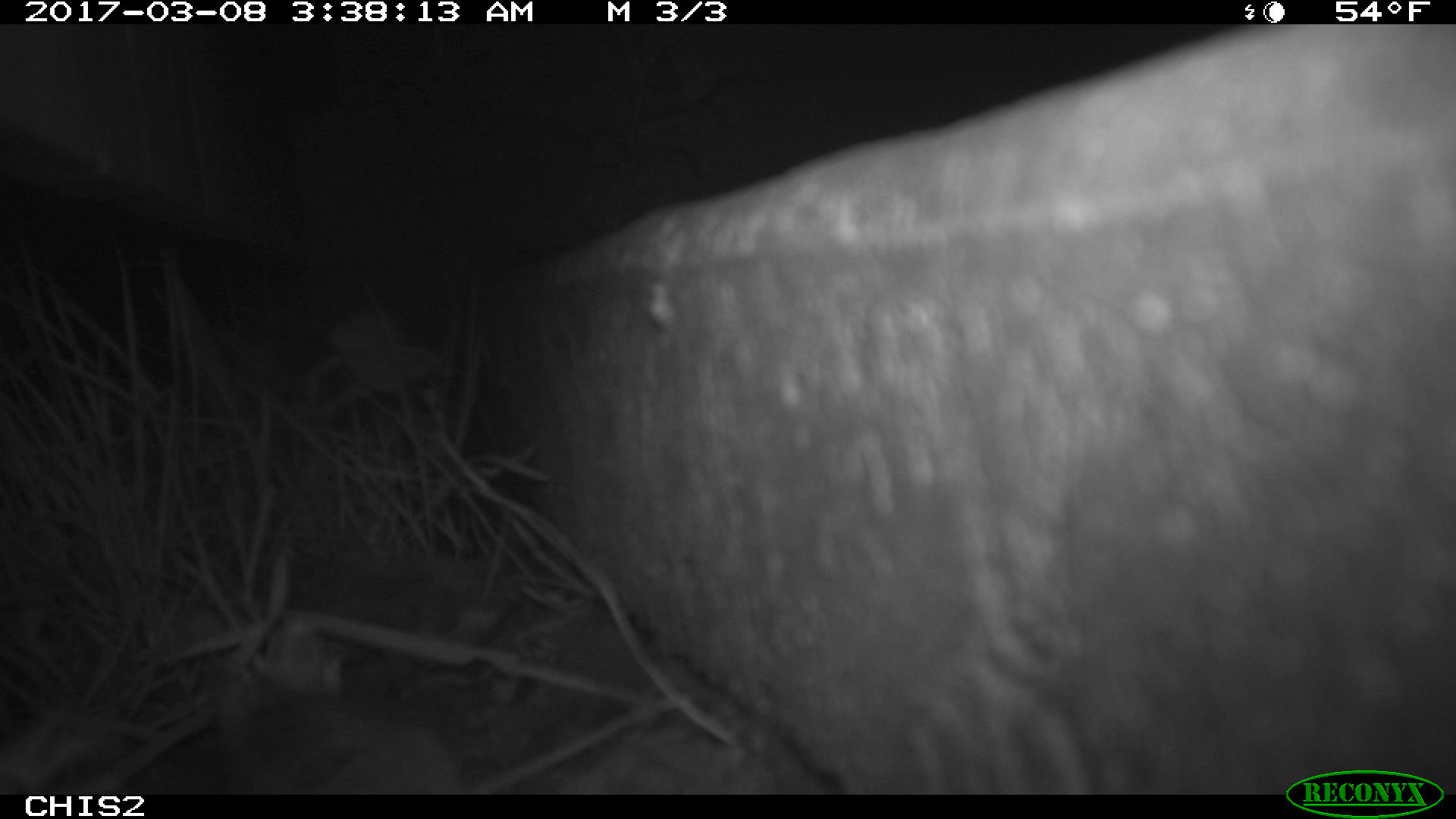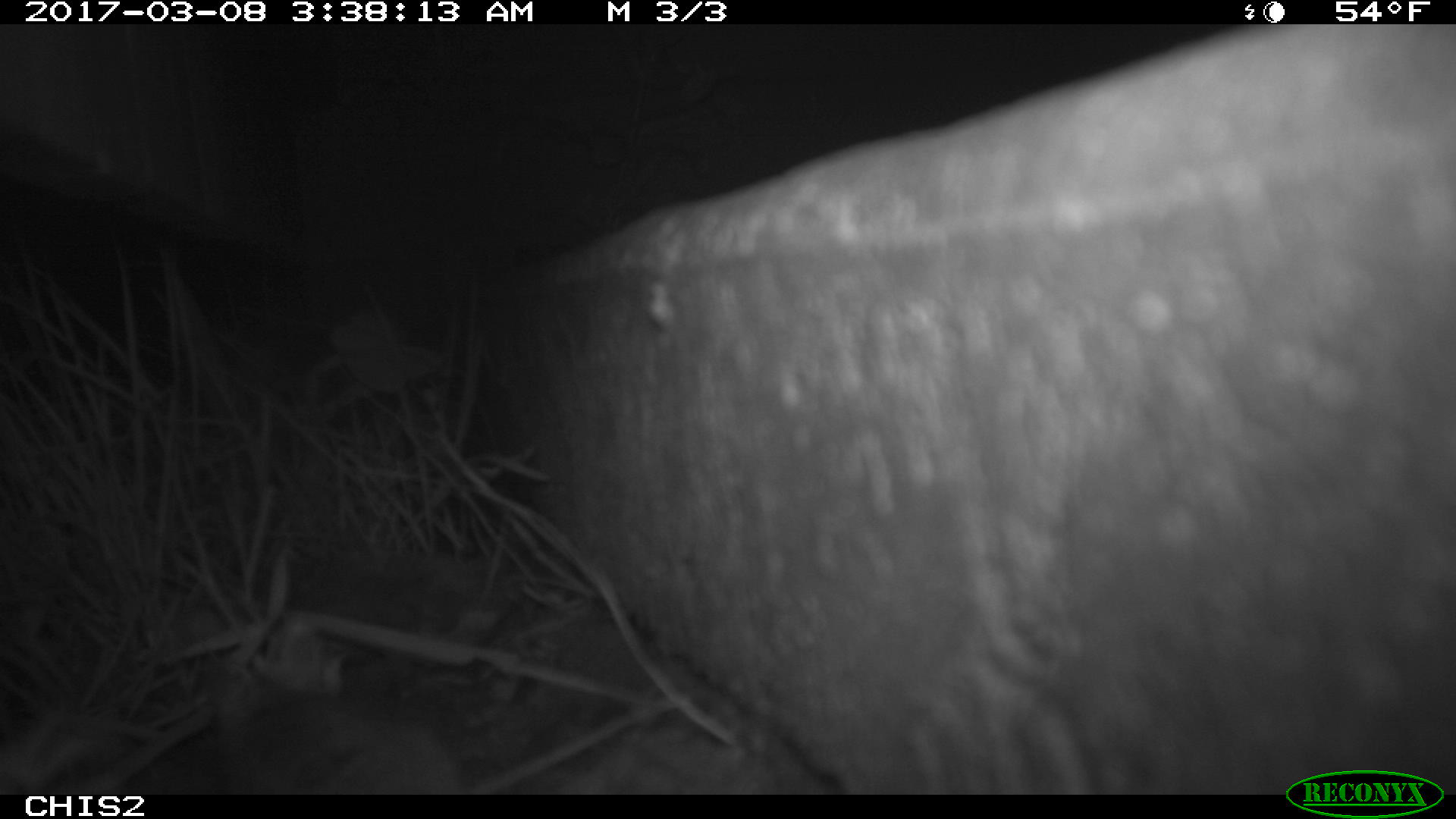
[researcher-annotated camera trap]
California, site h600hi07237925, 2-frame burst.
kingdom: Animalia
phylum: Chordata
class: Mammalia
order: Rodentia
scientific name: Rodentia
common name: rodent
Rodent (Rodentia).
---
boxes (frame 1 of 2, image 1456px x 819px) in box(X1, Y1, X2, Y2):
rodent: box(126, 696, 471, 794)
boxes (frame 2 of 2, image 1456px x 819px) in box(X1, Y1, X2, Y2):
rodent: box(122, 695, 683, 793)